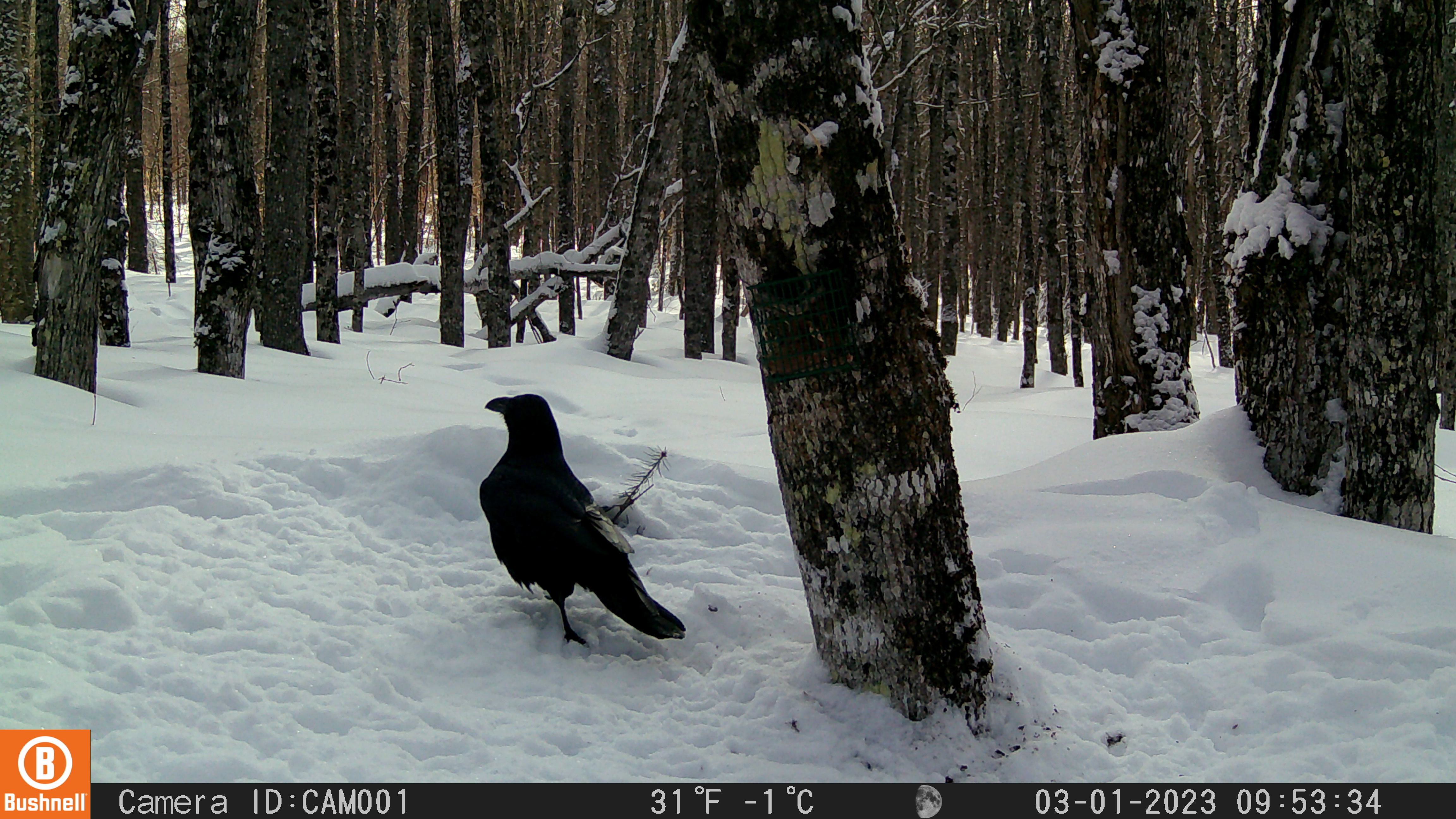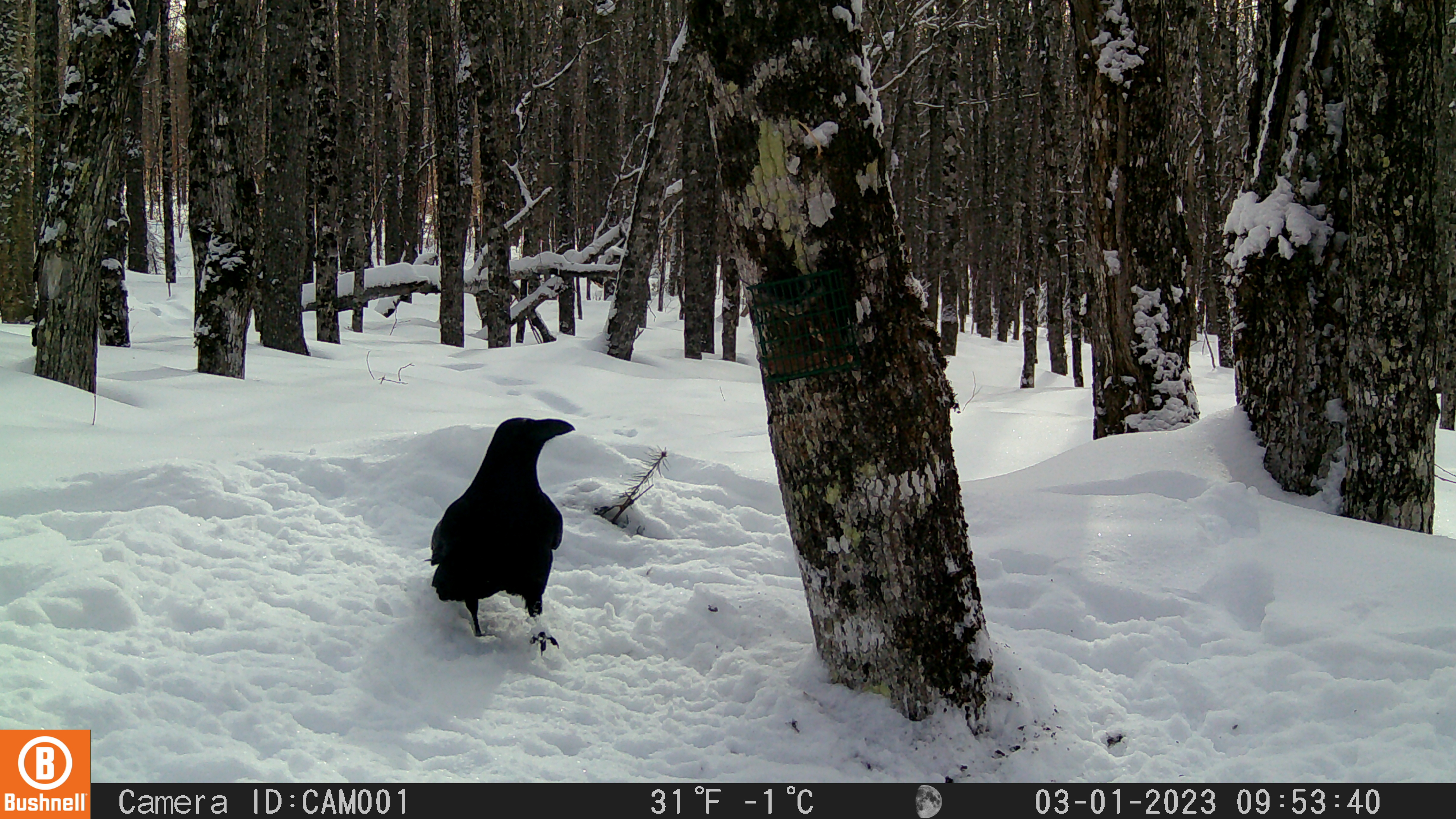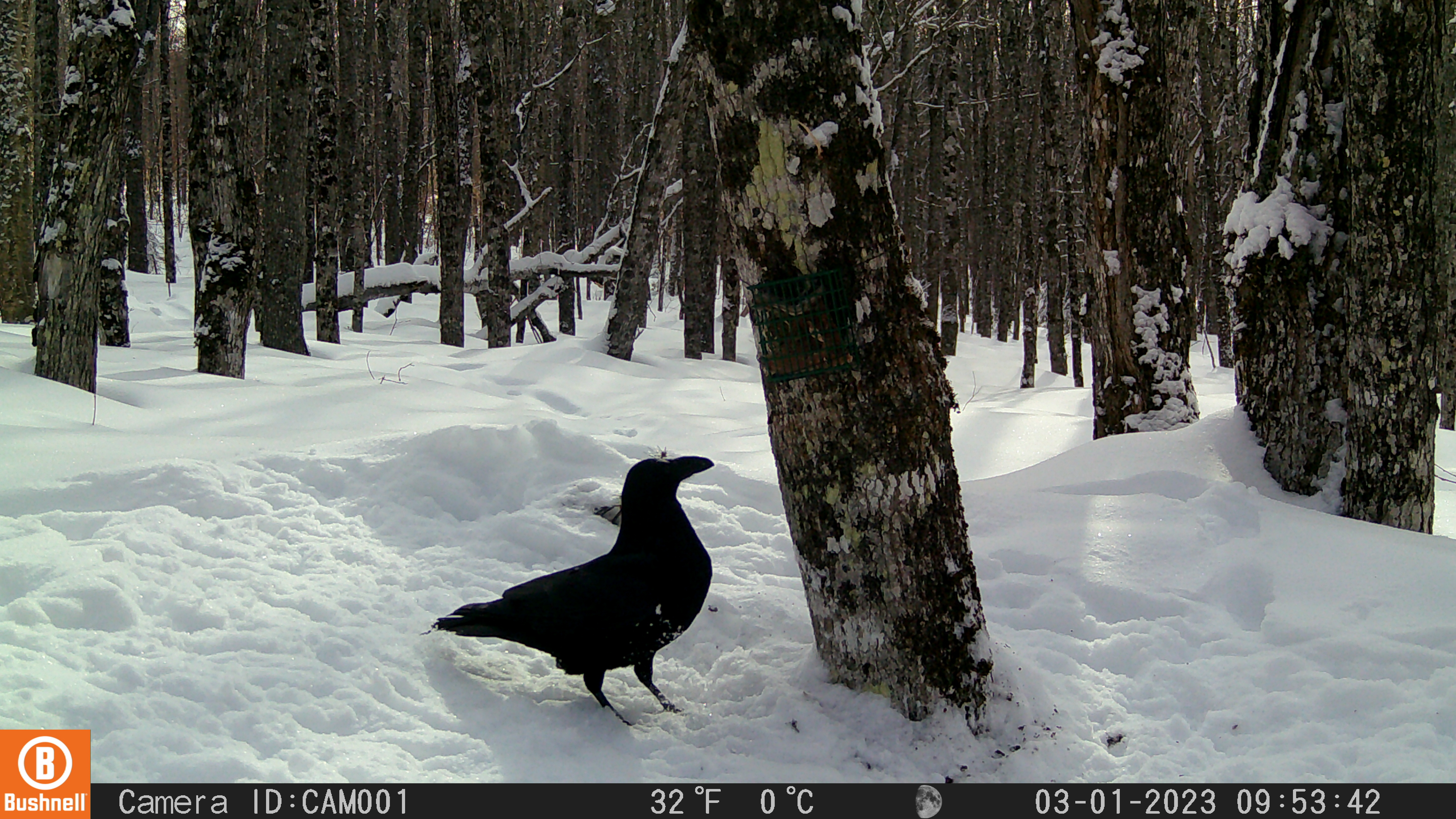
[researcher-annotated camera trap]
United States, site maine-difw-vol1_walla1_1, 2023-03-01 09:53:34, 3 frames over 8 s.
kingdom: Animalia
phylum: Chordata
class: Aves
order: Passeriformes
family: Corvidae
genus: Corvus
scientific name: Corvus corax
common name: common raven